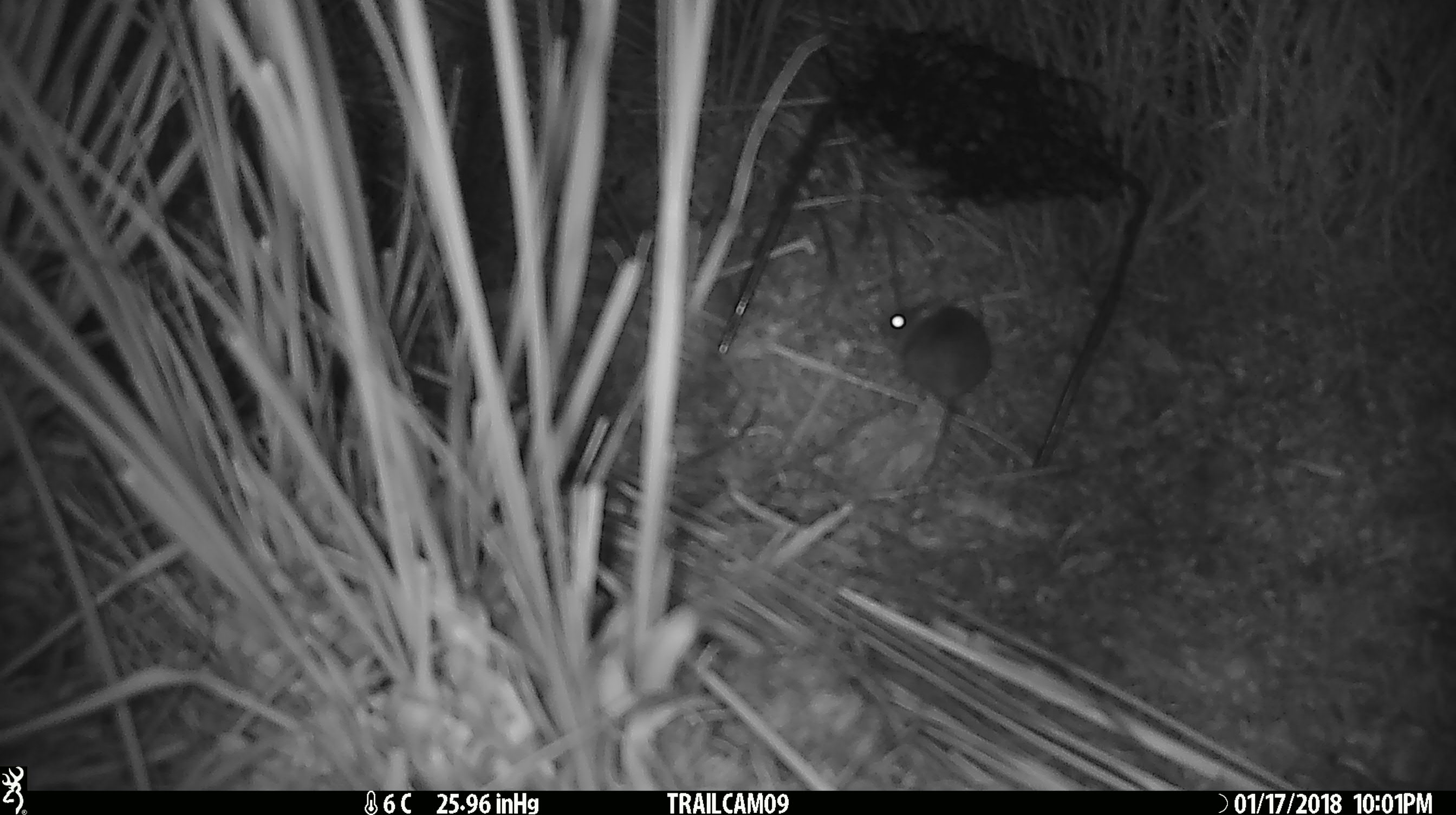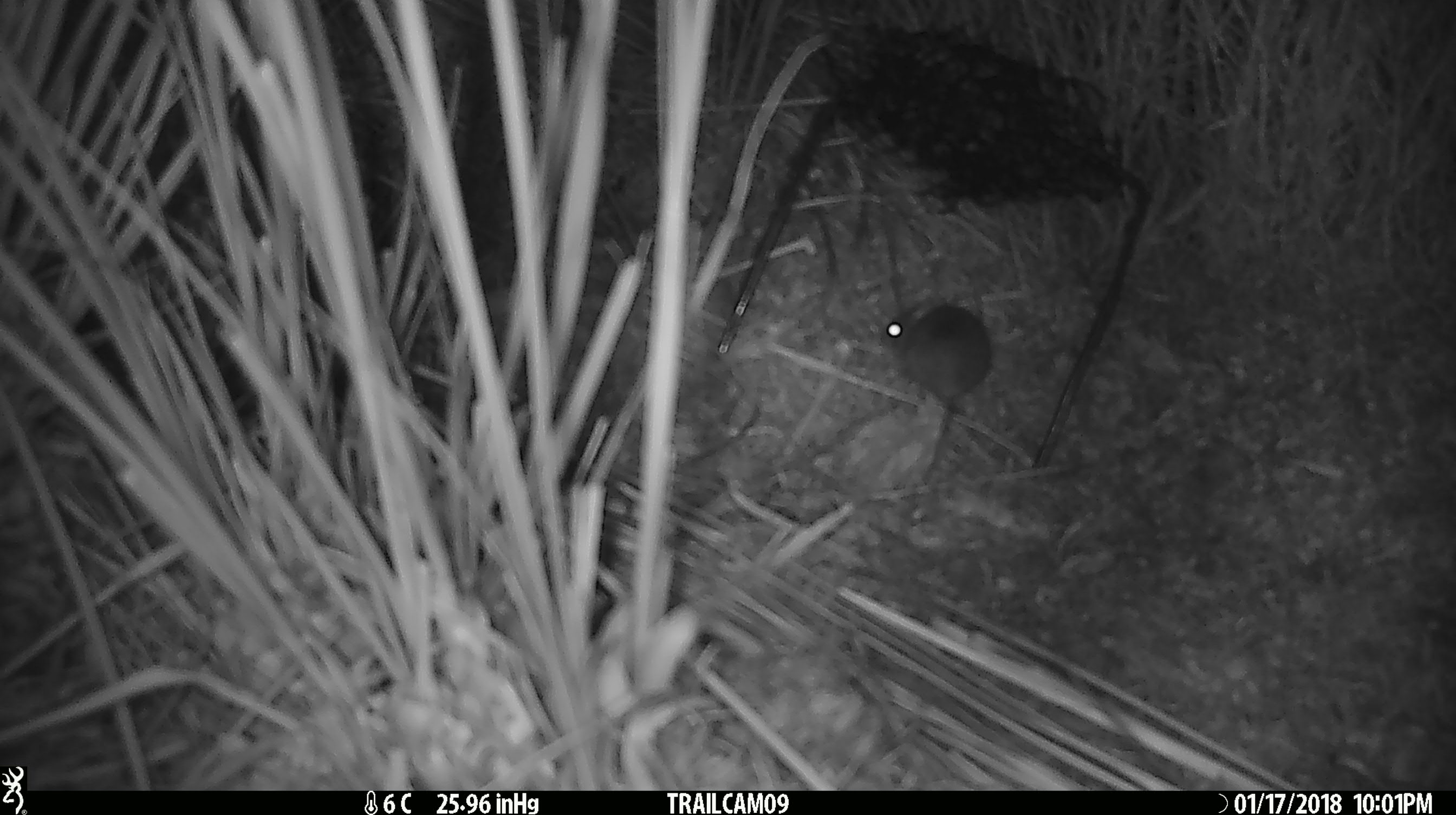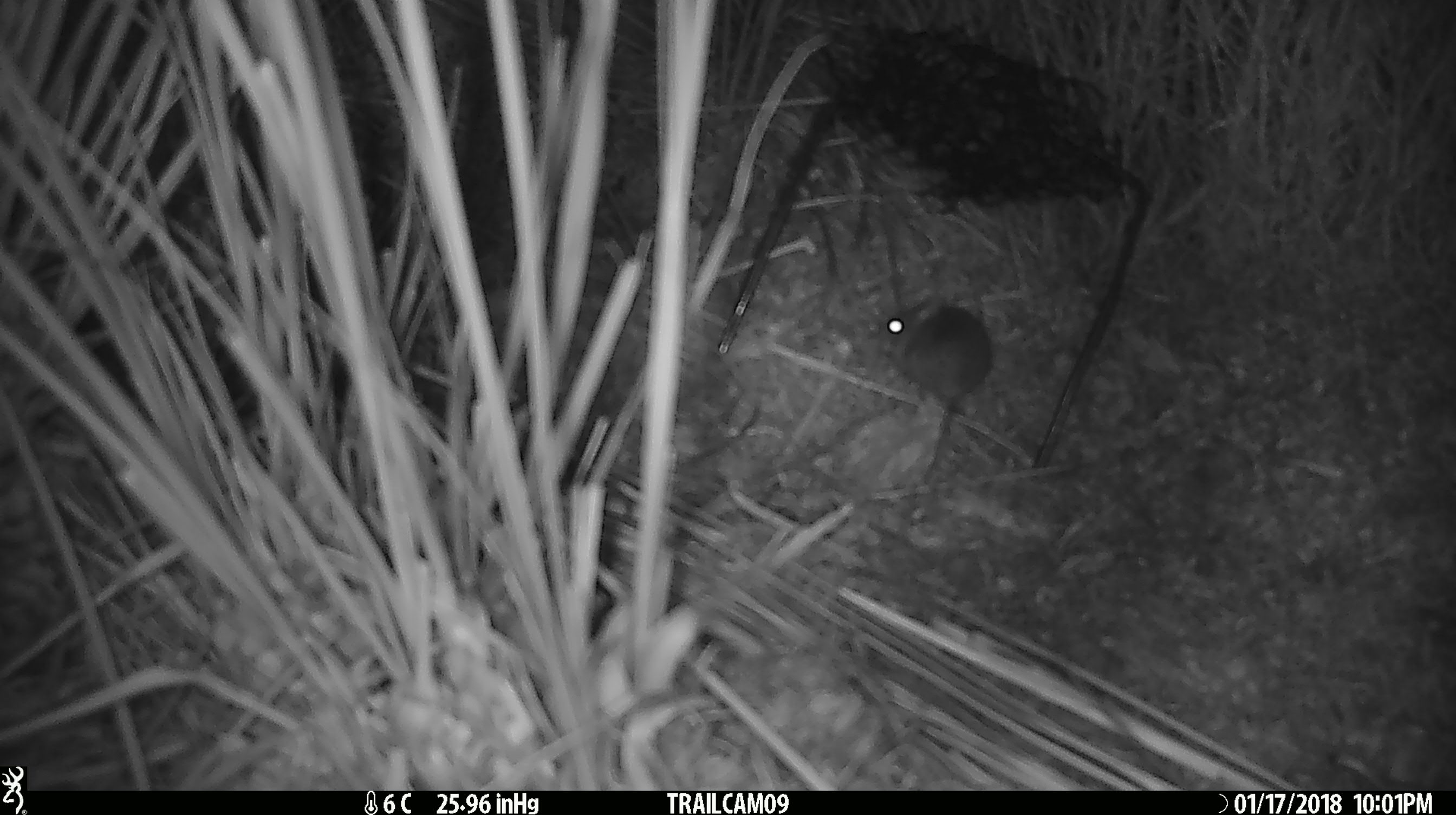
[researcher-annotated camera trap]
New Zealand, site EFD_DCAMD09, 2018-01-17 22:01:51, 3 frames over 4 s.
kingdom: Animalia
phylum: Chordata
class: Mammalia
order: Rodentia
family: Muridae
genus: Mus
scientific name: Mus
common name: mouse